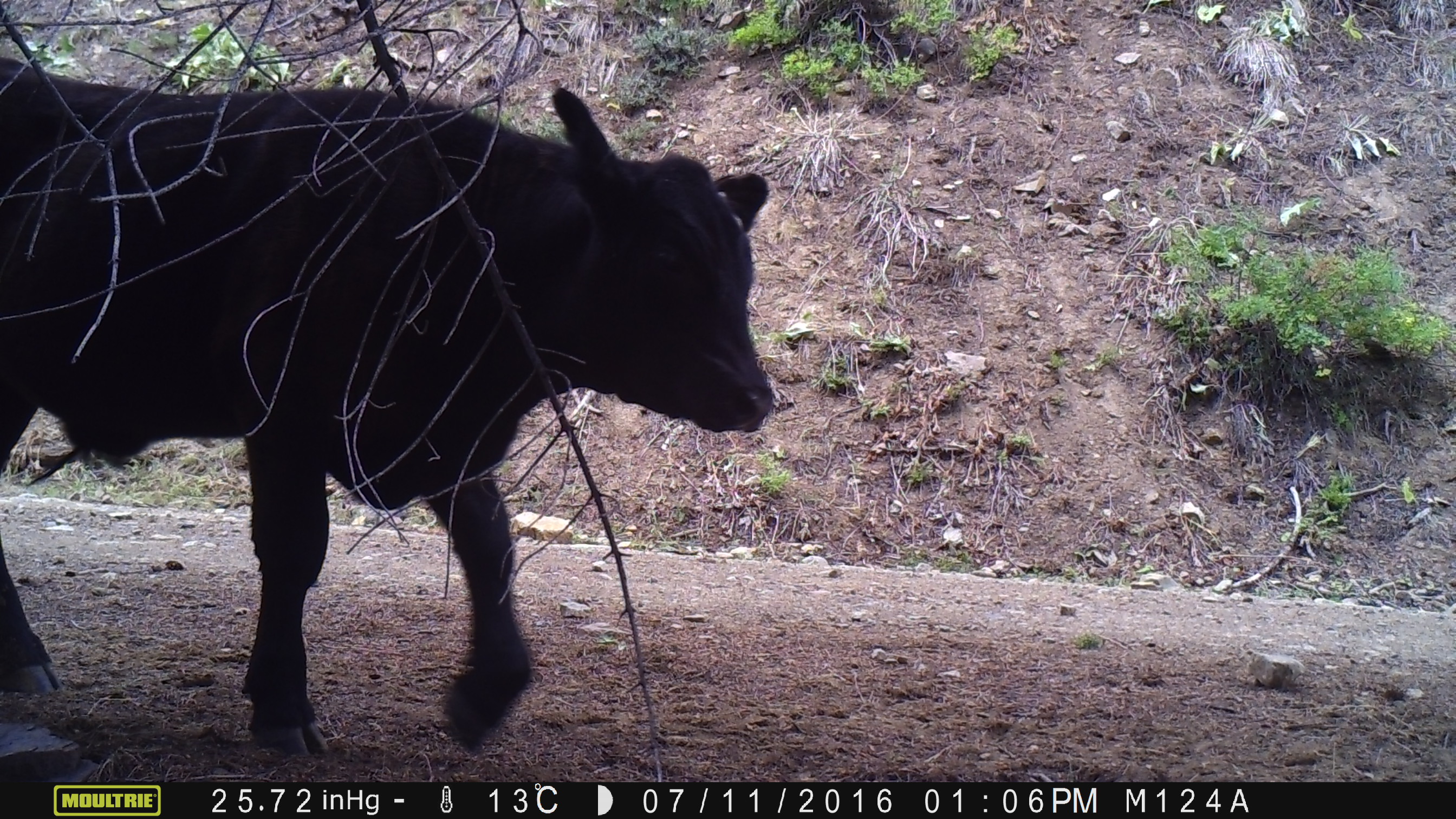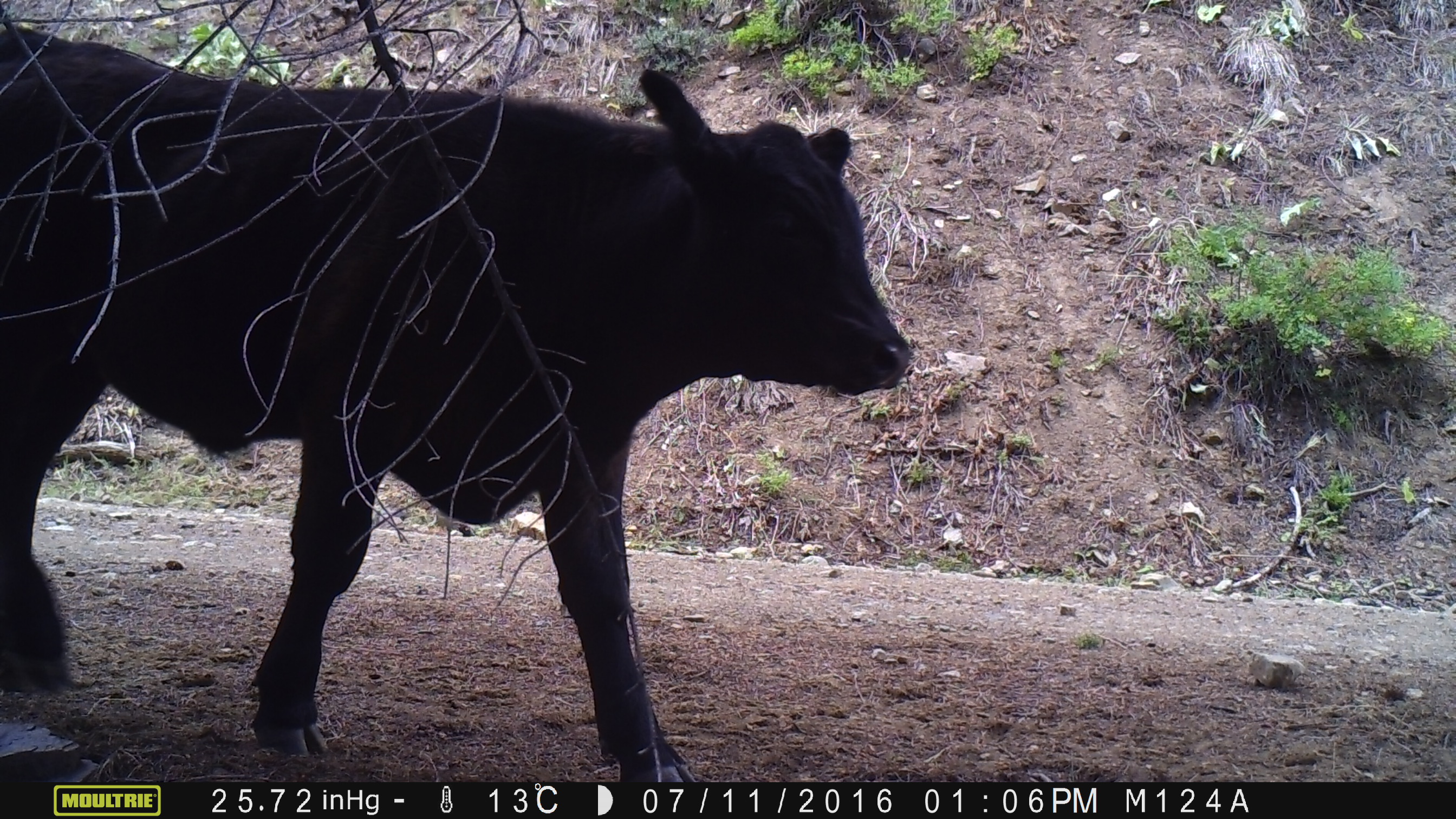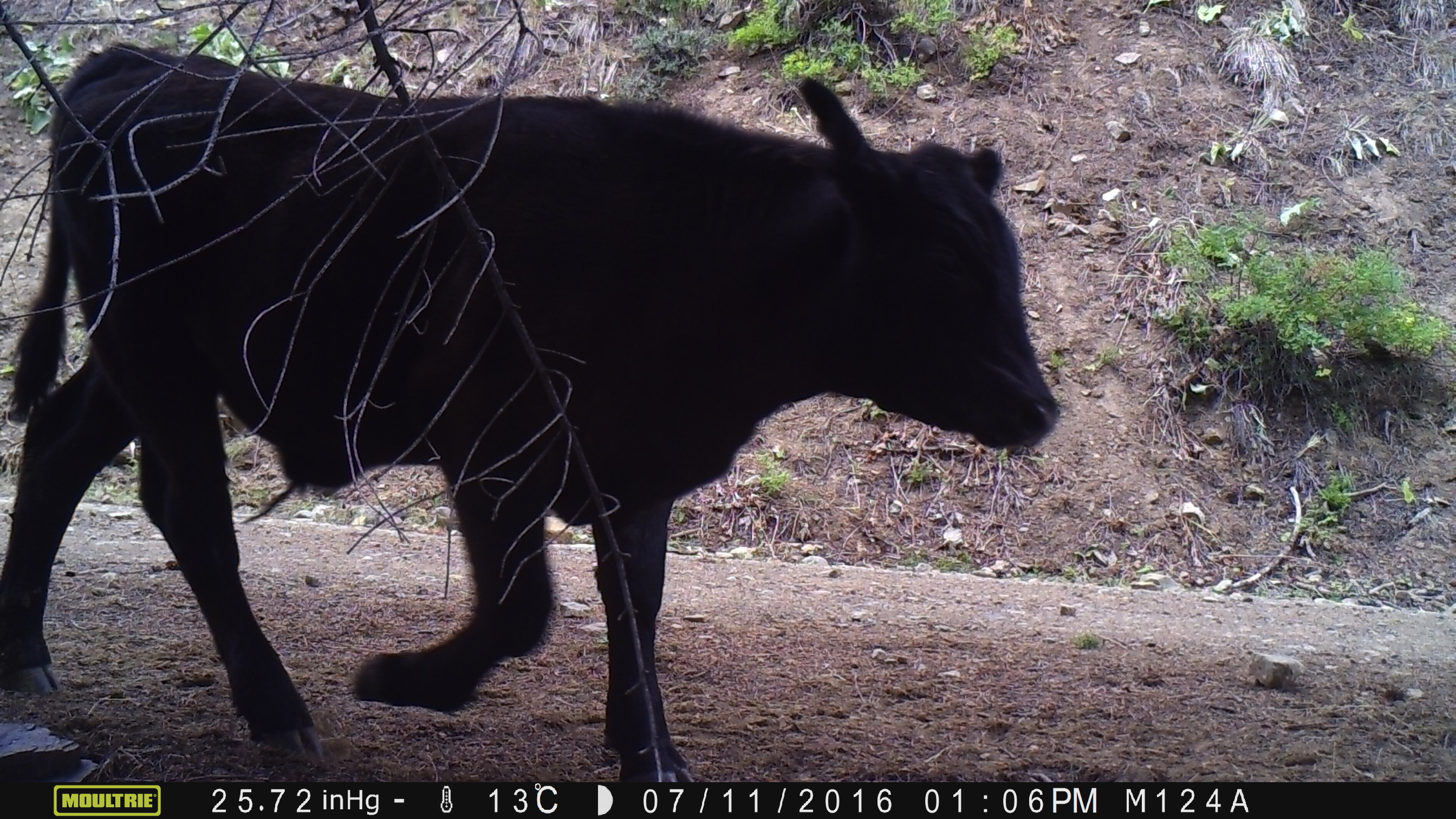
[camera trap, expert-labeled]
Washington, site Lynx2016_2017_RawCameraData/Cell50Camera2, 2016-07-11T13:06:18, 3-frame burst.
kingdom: Animalia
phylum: Chordata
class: Mammalia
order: Artiodactyla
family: Bovidae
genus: Bos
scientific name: Bos taurus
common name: domestic cattle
Domestic cattle (Bos taurus). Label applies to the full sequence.